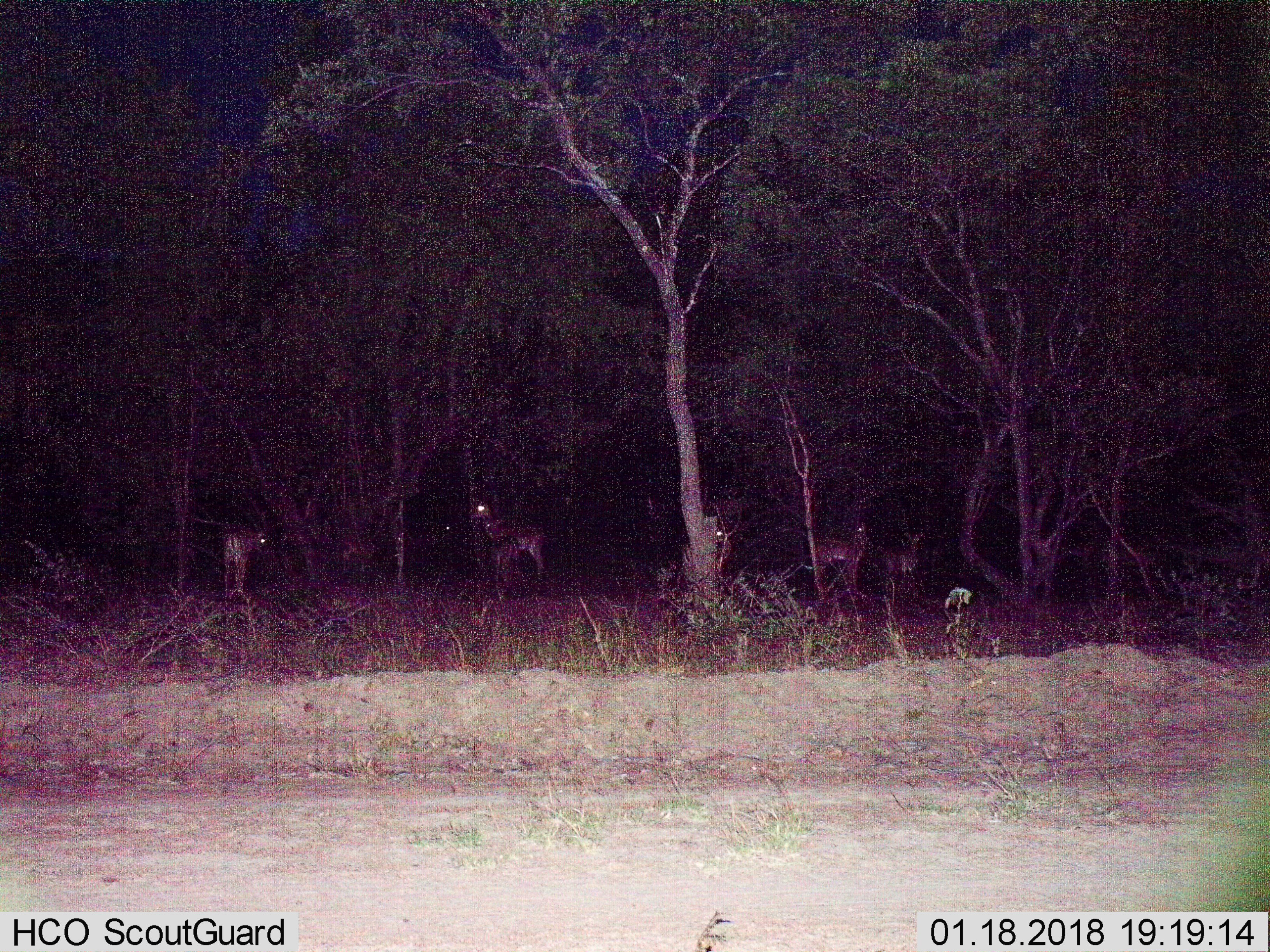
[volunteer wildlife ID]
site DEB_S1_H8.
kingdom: Animalia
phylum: Chordata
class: Mammalia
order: Artiodactyla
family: Bovidae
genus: Aepyceros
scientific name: Aepyceros melampus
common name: impala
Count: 6.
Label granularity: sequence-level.